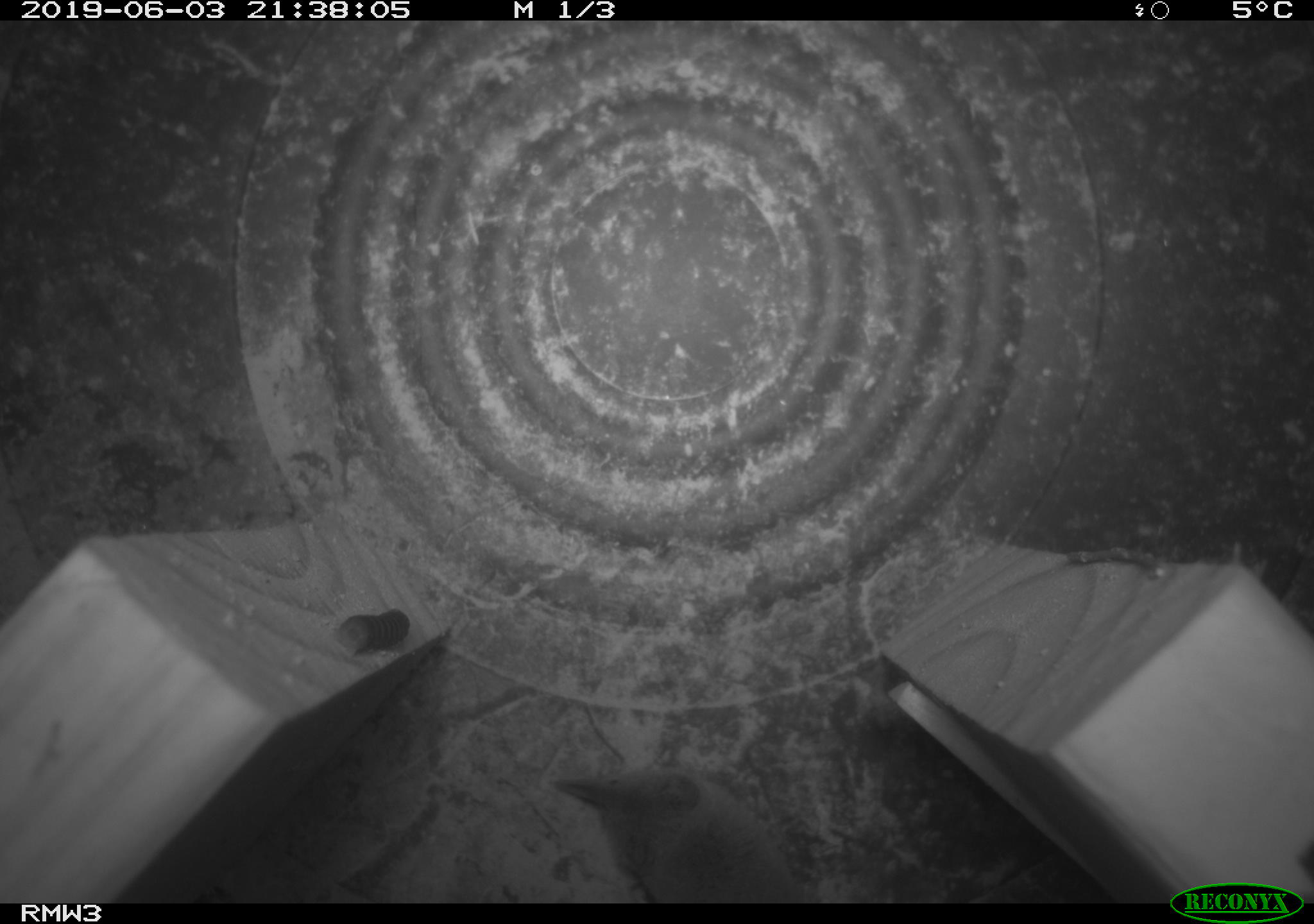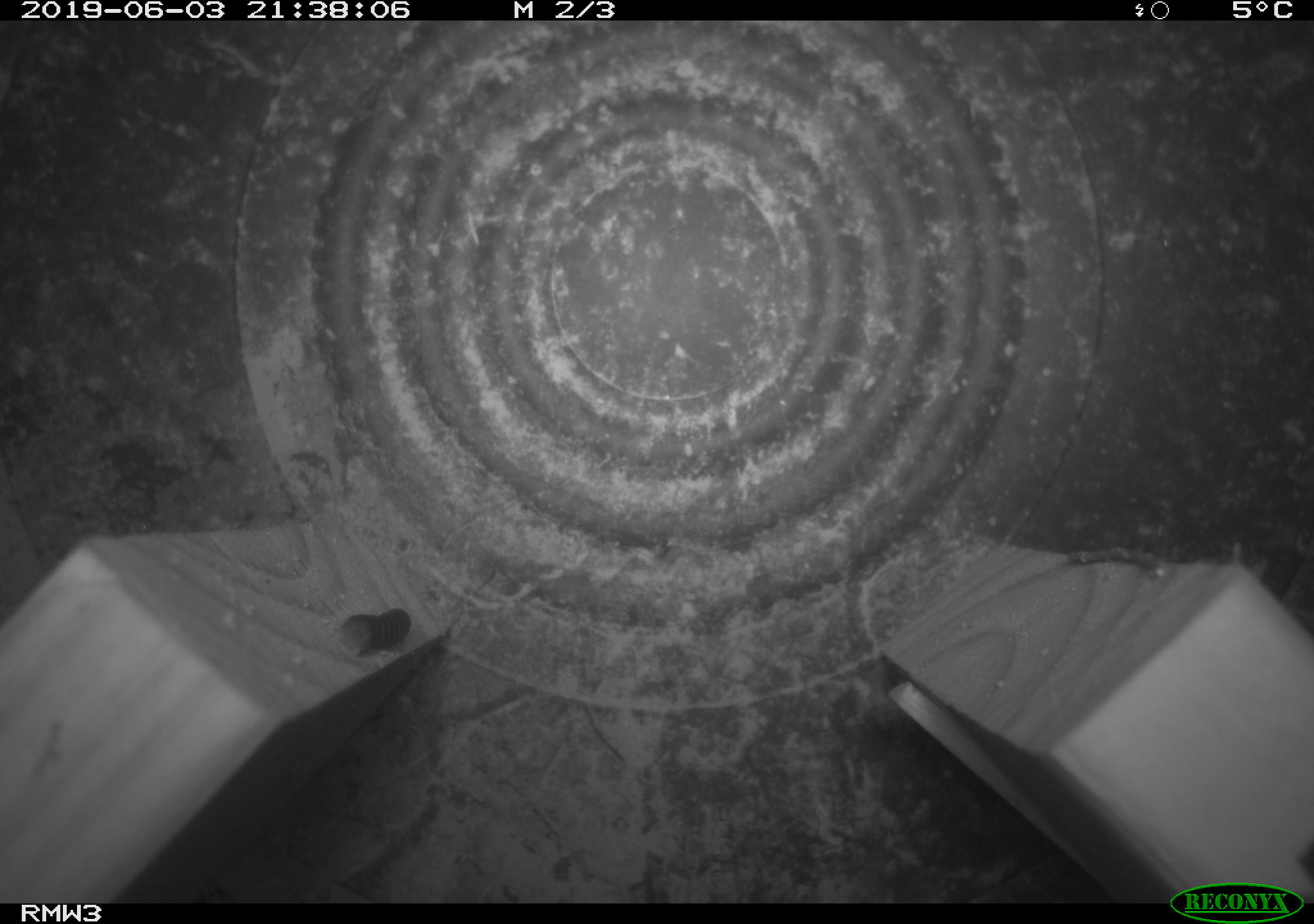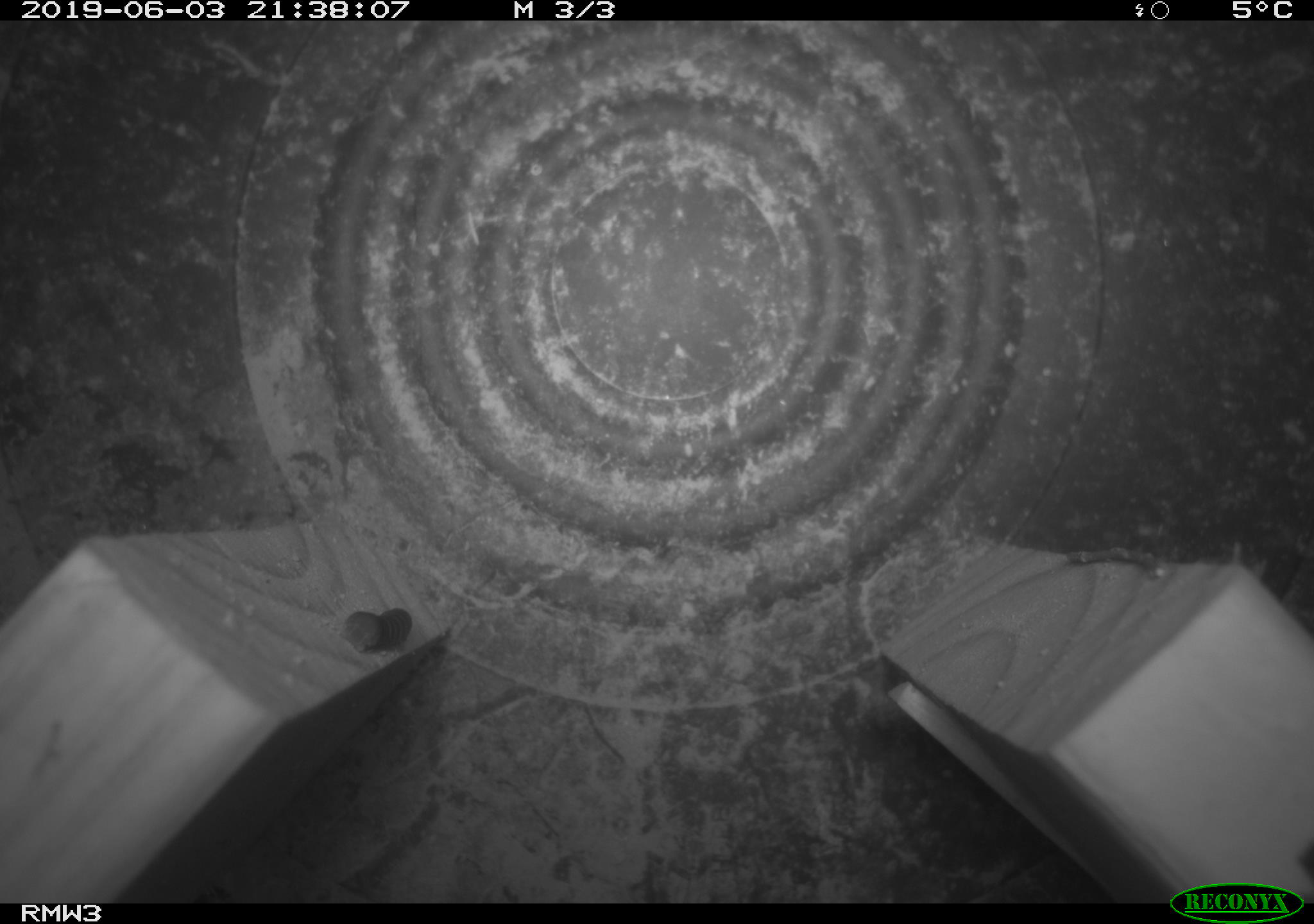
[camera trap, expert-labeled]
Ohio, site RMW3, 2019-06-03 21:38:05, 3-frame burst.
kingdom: Animalia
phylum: Chordata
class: Mammalia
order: Eulipotyphla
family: Soricidae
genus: Sorex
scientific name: Sorex cinereus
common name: masked shrew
Masked shrew (Sorex cinereus).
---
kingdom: Animalia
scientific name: Animalia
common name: animal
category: invertebrate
Invertebrate (animal) (Animalia).